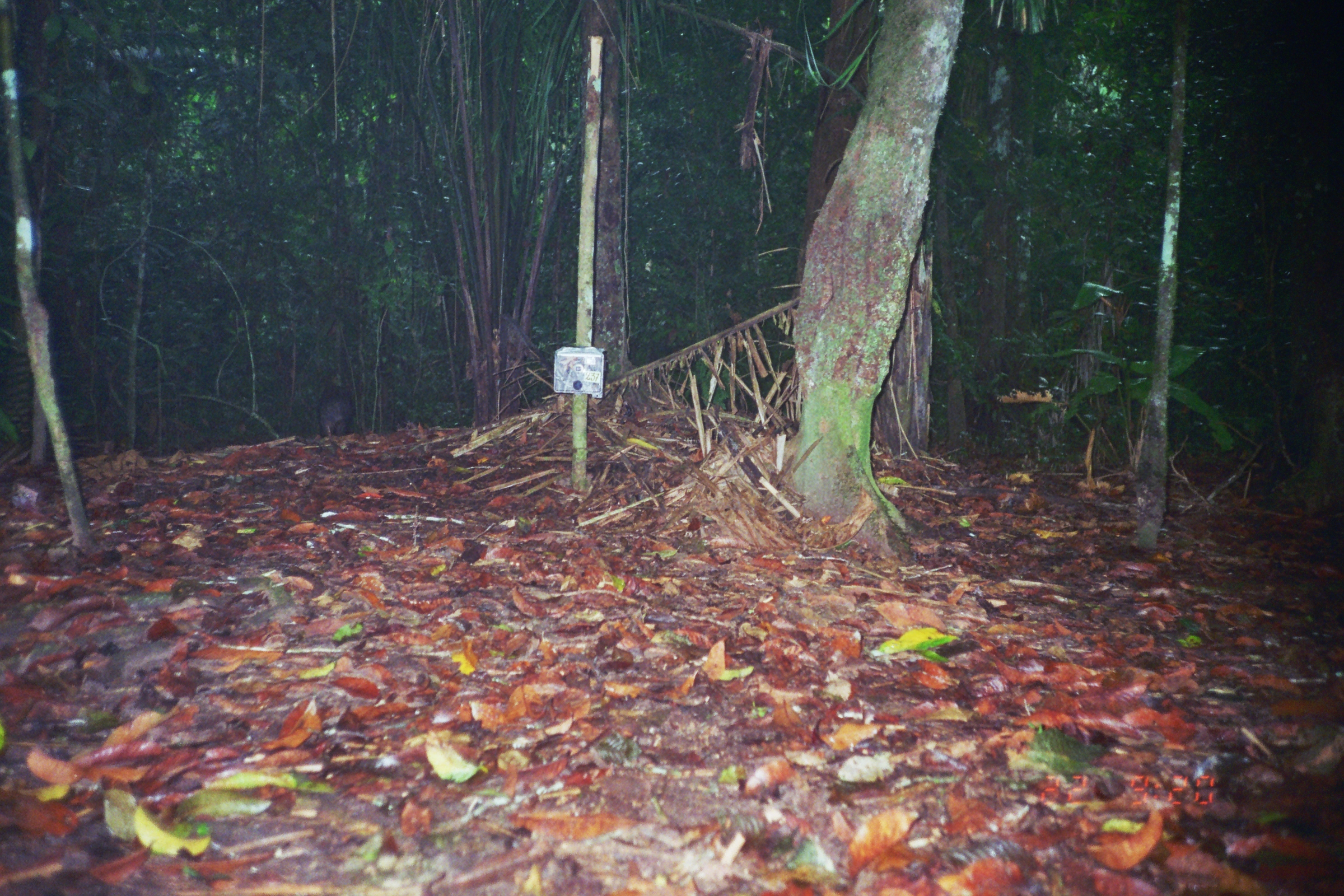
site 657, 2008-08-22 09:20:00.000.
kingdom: Animalia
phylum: Chordata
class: Mammalia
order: Rodentia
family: Dasyproctidae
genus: Dasyprocta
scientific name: Dasyprocta punctata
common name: central american agouti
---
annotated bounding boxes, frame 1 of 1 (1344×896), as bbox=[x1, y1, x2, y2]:
dasyprocta punctata: bbox=[317, 383, 355, 442]